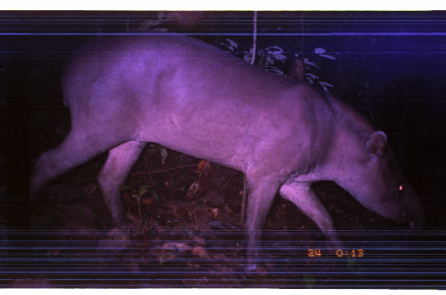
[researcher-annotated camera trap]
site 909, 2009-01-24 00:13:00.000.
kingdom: Animalia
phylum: Chordata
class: Mammalia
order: Perissodactyla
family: Tapiridae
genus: Tapirus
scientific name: Tapirus terrestris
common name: south american tapir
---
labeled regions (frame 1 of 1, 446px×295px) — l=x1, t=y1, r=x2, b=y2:
tapirus terrestris: l=23, t=29, r=429, b=274